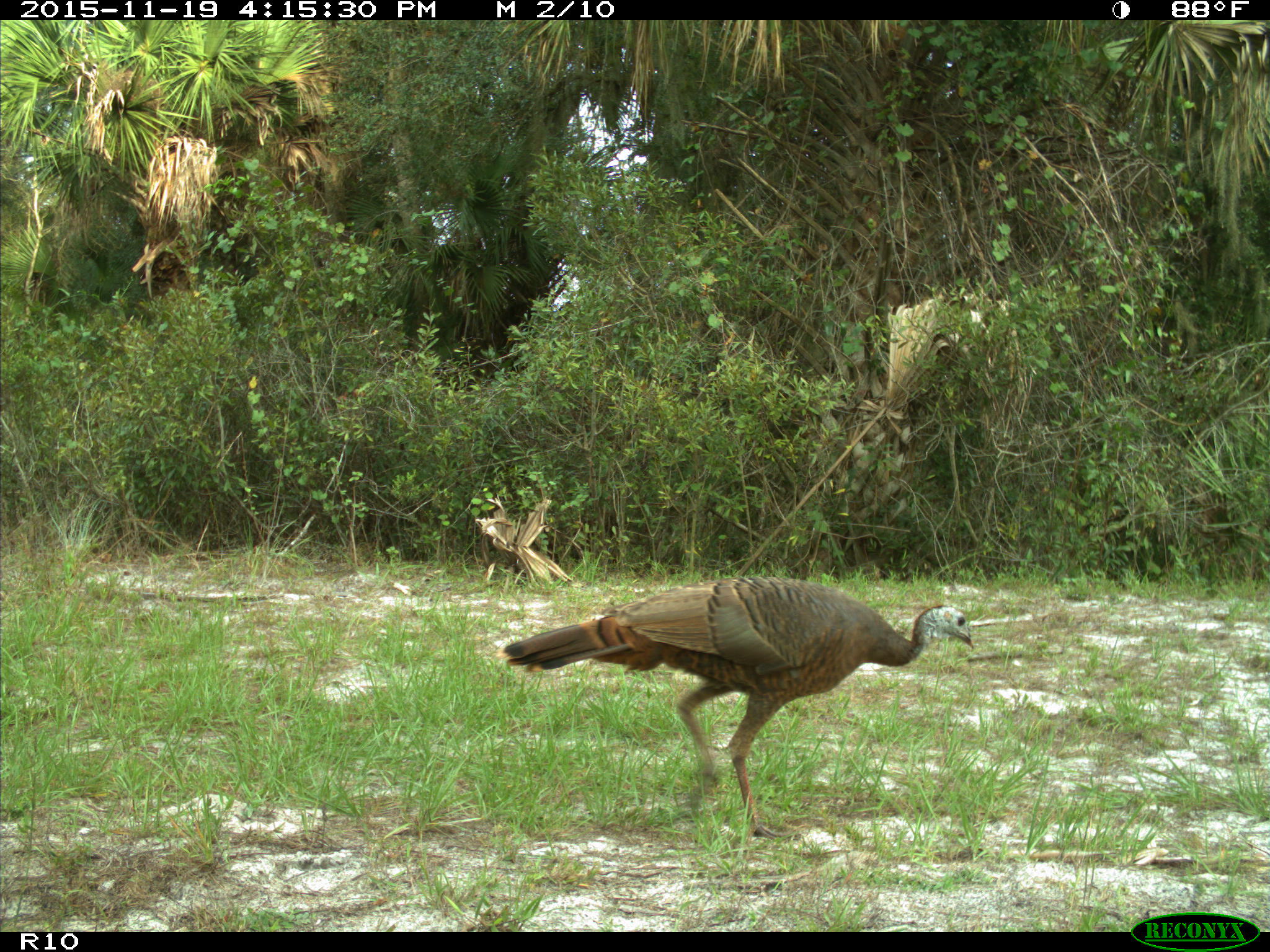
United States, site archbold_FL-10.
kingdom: Animalia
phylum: Chordata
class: Aves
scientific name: Aves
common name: birds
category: unidentified bird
Unidentified bird (birds) (Aves).